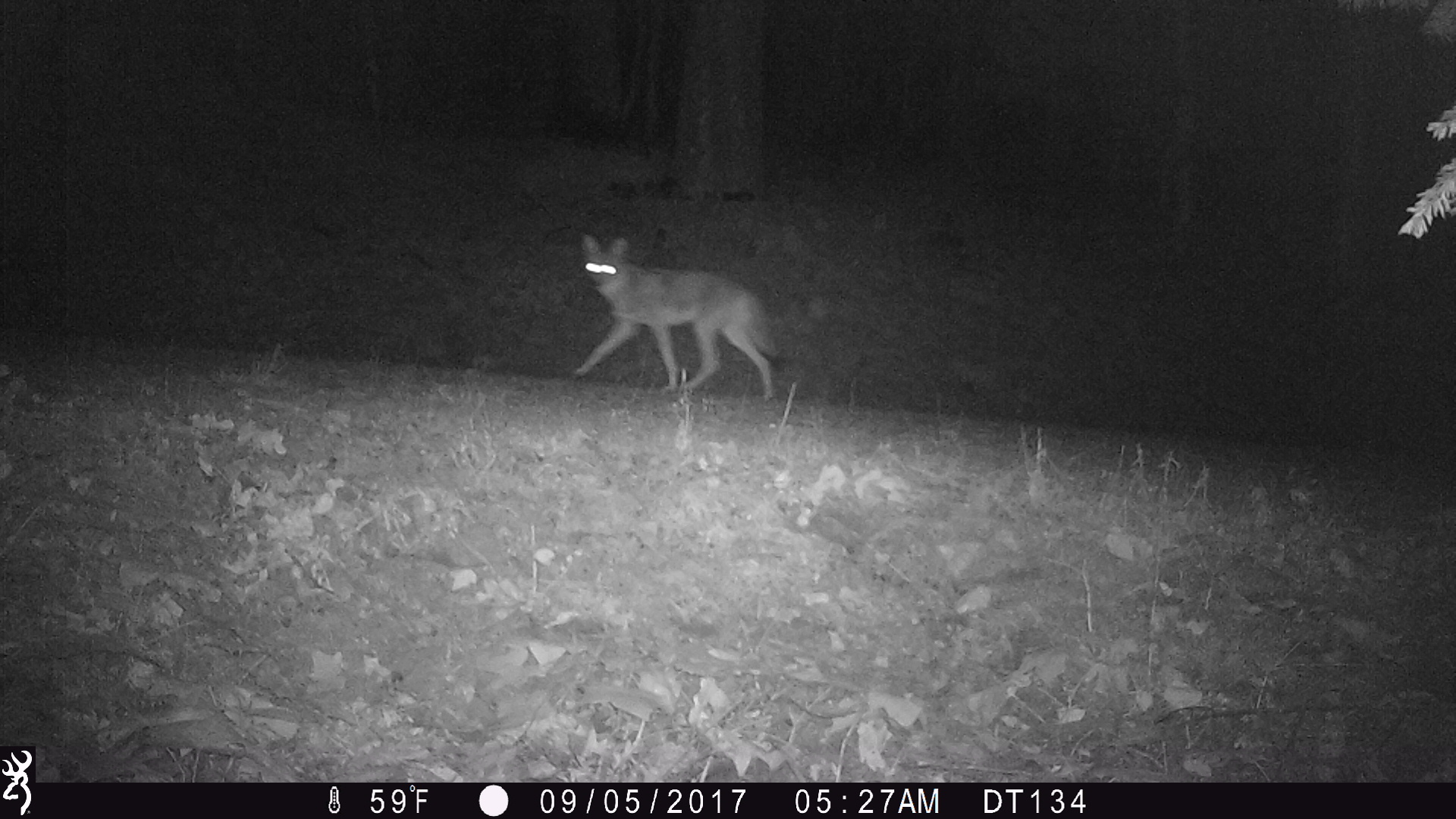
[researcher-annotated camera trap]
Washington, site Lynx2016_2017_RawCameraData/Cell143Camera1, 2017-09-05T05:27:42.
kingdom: Animalia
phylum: Chordata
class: Mammalia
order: Carnivora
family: Canidae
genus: Canis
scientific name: Canis latrans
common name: coyote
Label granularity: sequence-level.